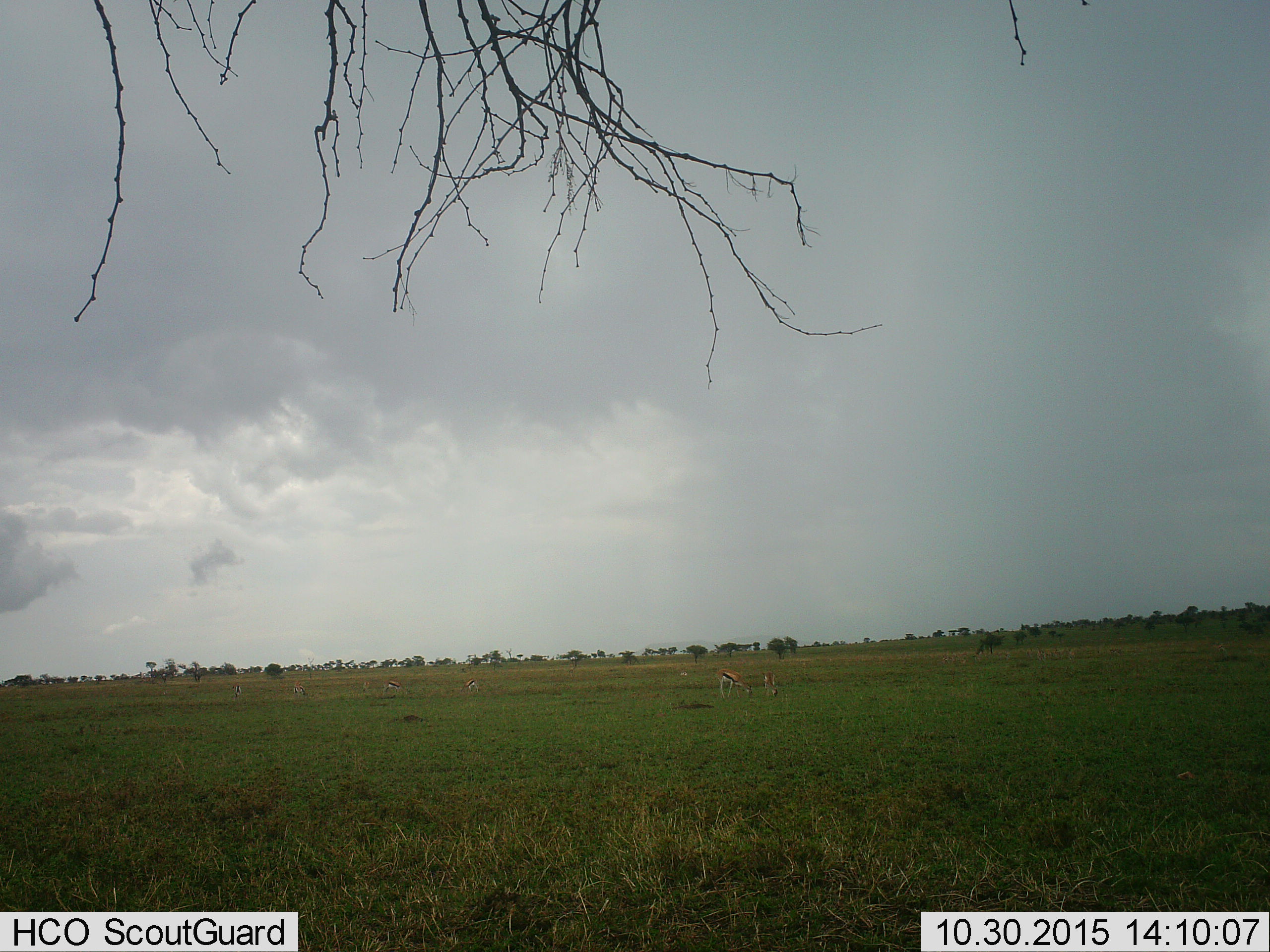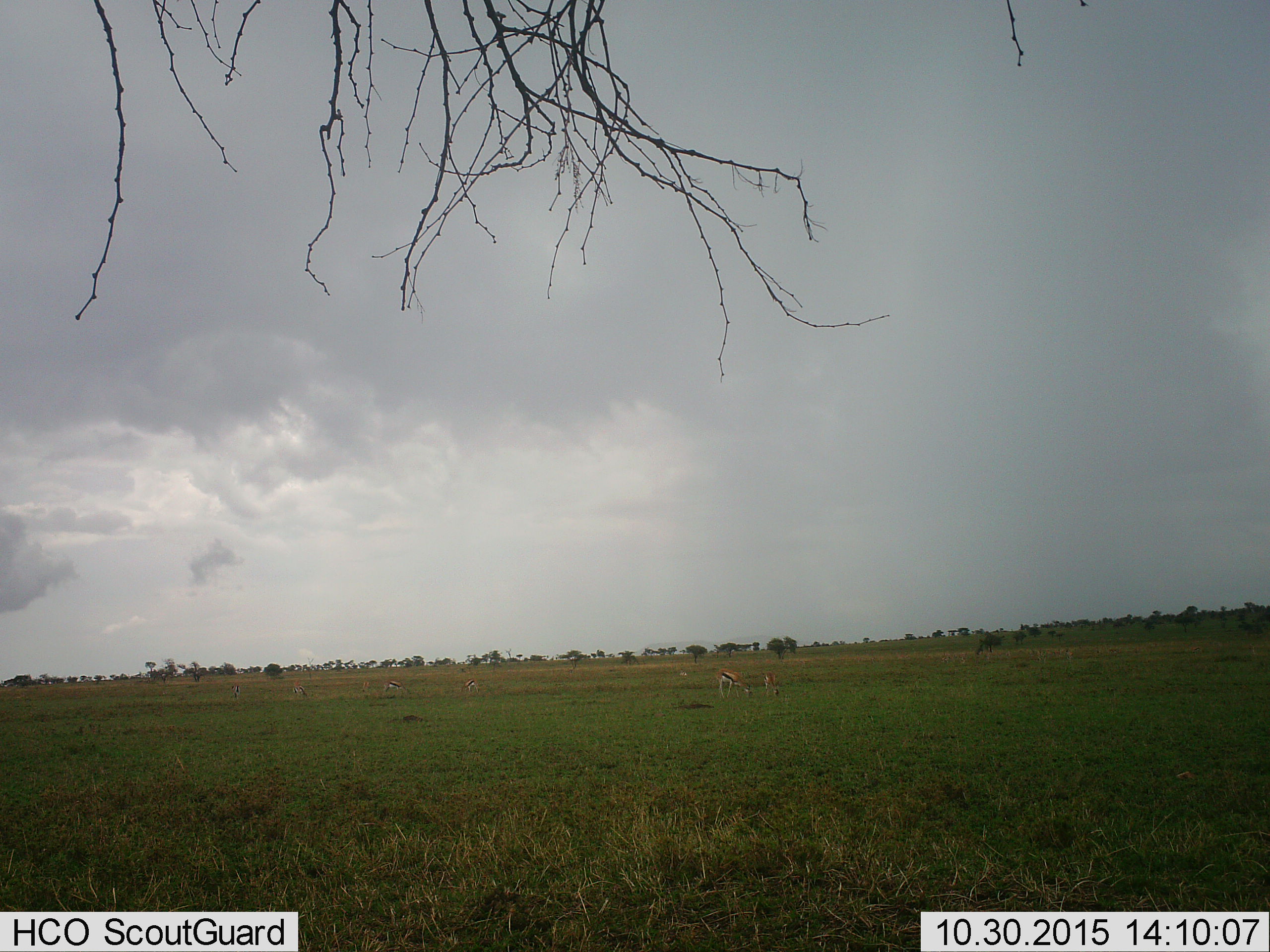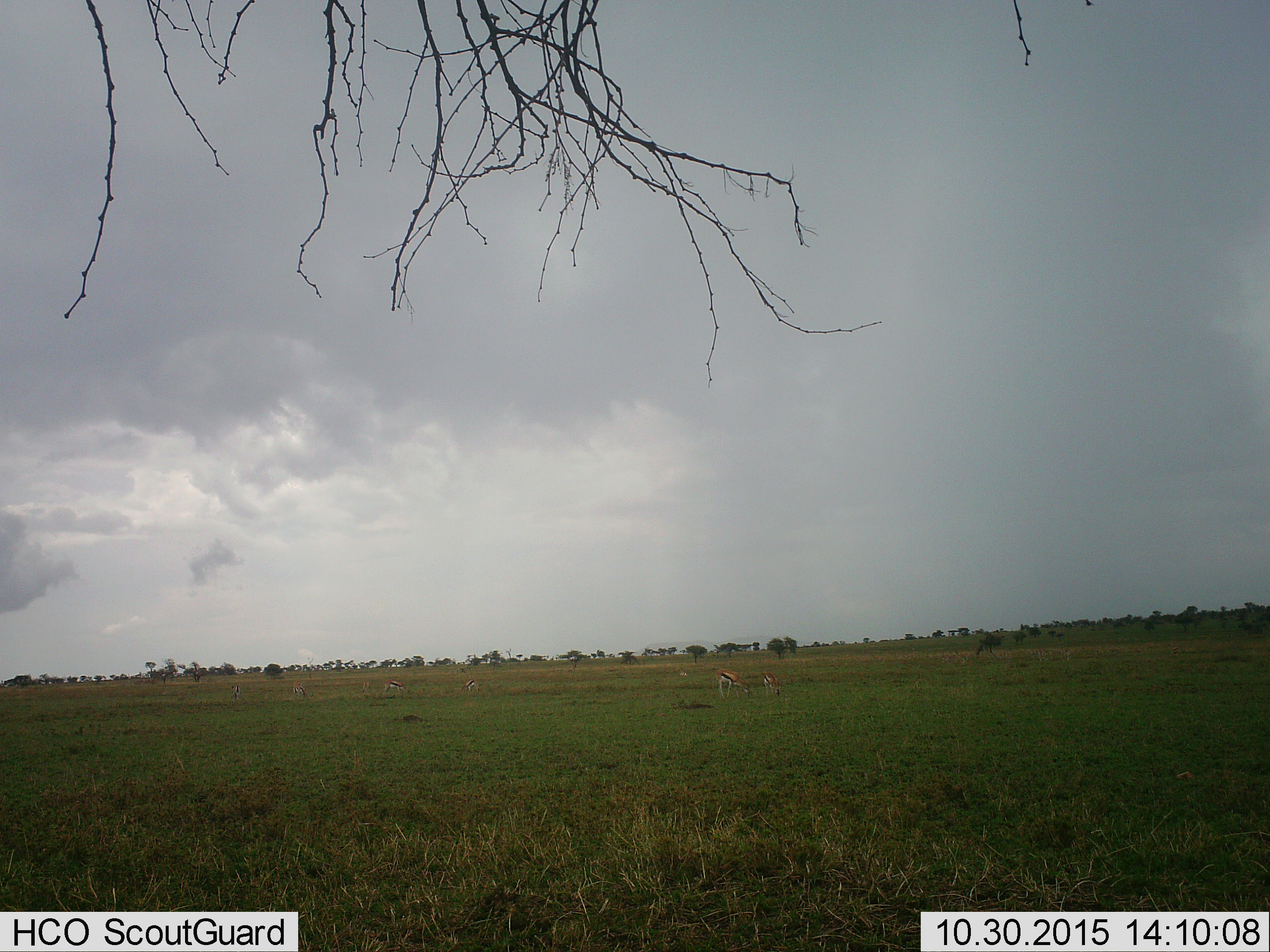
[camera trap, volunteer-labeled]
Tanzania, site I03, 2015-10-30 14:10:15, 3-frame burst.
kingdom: Animalia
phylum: Chordata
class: Mammalia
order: Artiodactyla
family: Bovidae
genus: Eudorcas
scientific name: Eudorcas thomsonii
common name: thomson's gazelle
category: gazellethomsons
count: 11-50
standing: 38%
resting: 0%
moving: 12%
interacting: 0%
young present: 12%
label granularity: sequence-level